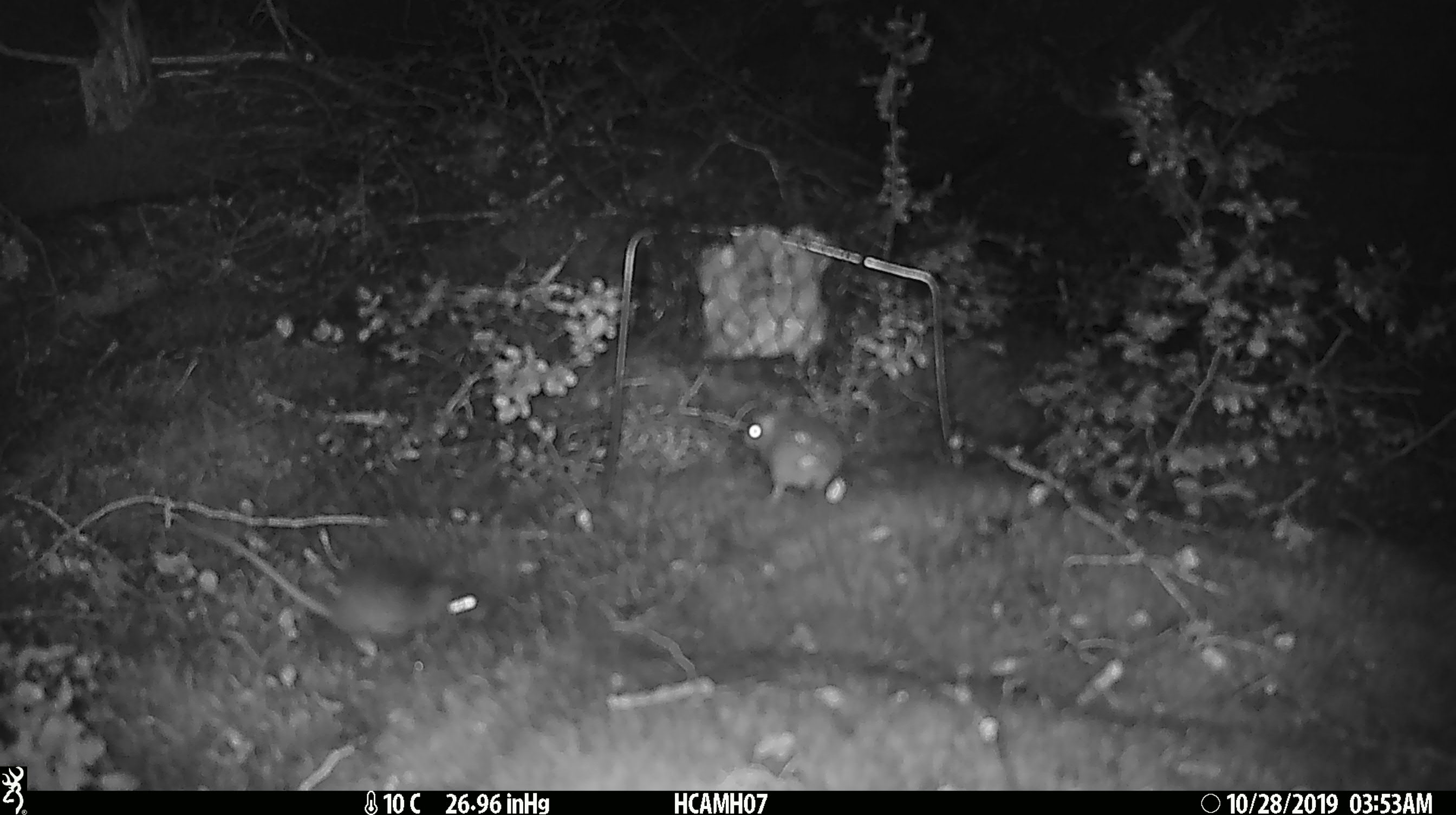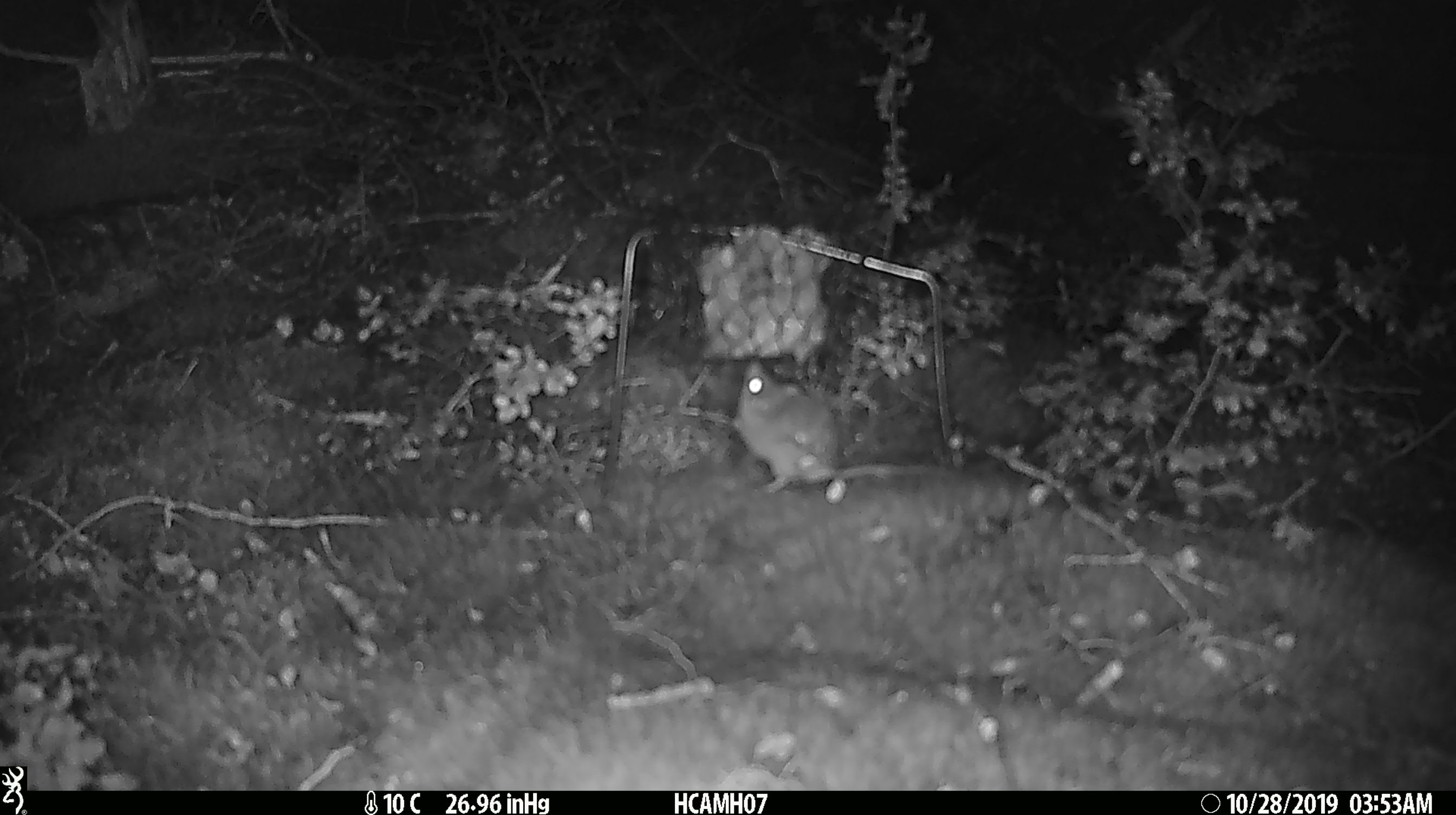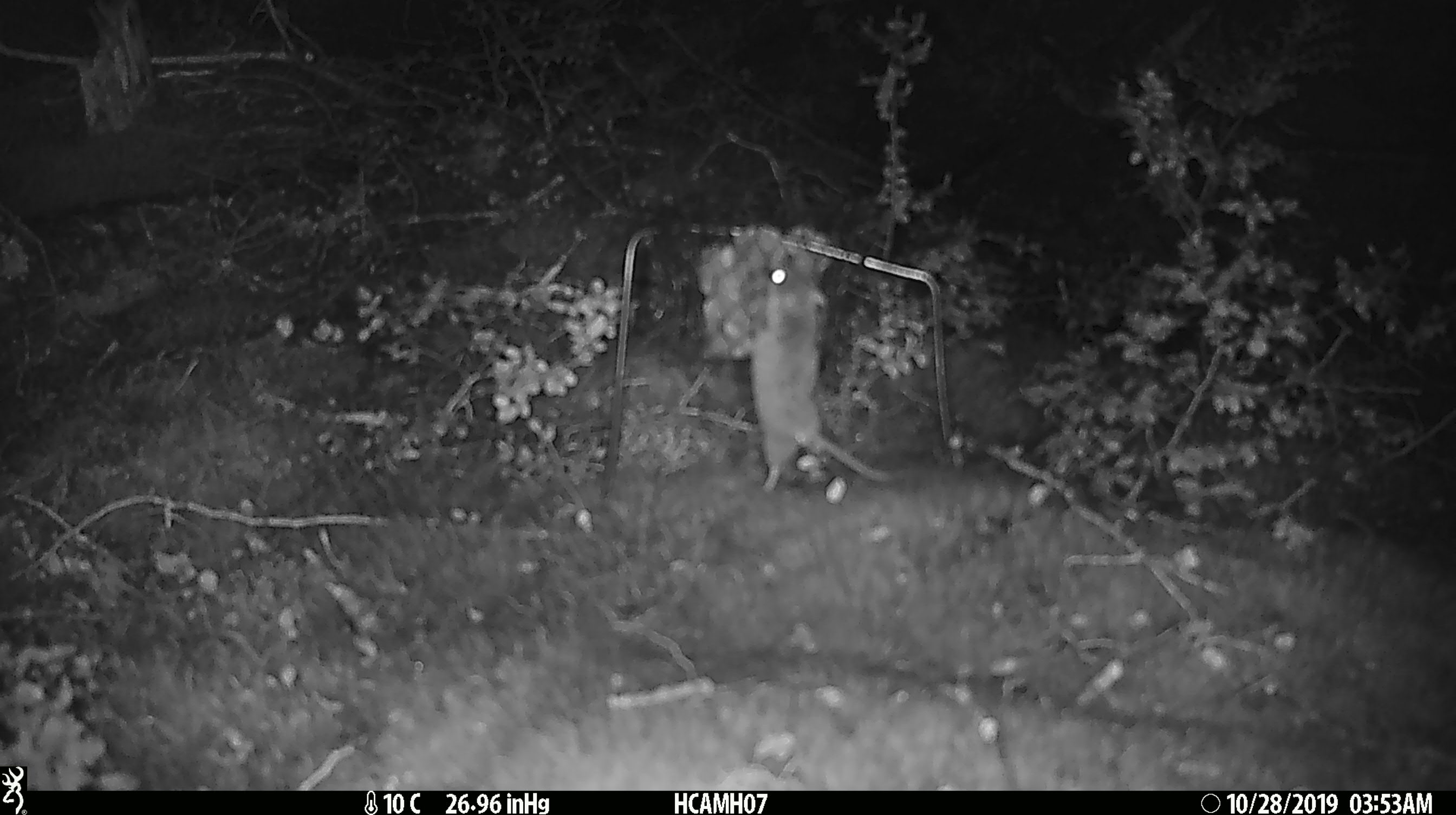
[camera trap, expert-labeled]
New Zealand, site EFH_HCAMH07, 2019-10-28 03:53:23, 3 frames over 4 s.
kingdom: Animalia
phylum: Chordata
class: Mammalia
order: Rodentia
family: Muridae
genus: Mus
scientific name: Mus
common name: mouse